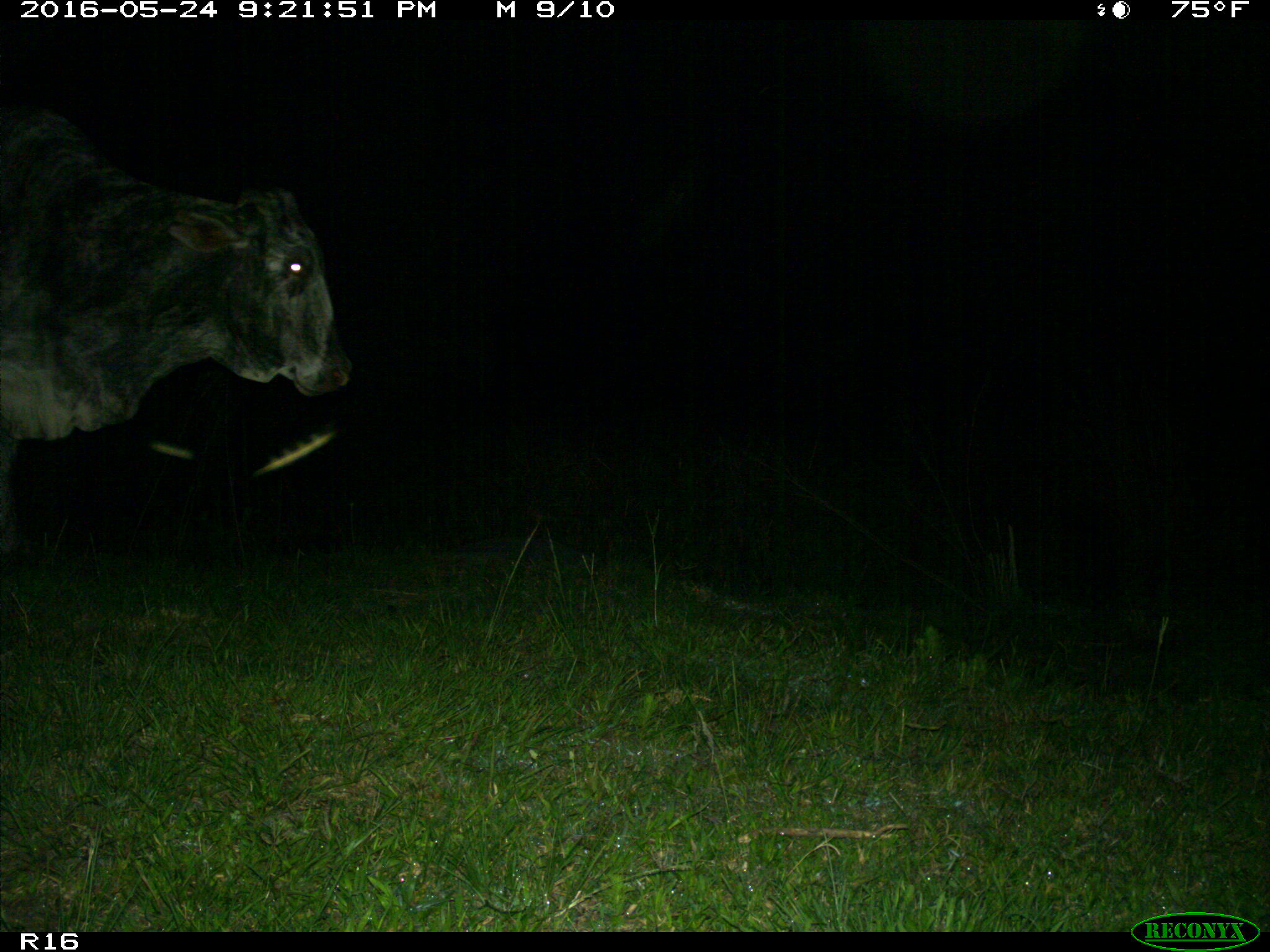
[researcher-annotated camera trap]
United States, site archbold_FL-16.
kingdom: Animalia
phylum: Chordata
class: Mammalia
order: Artiodactyla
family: Bovidae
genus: Bos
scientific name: Bos taurus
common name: domestic cow